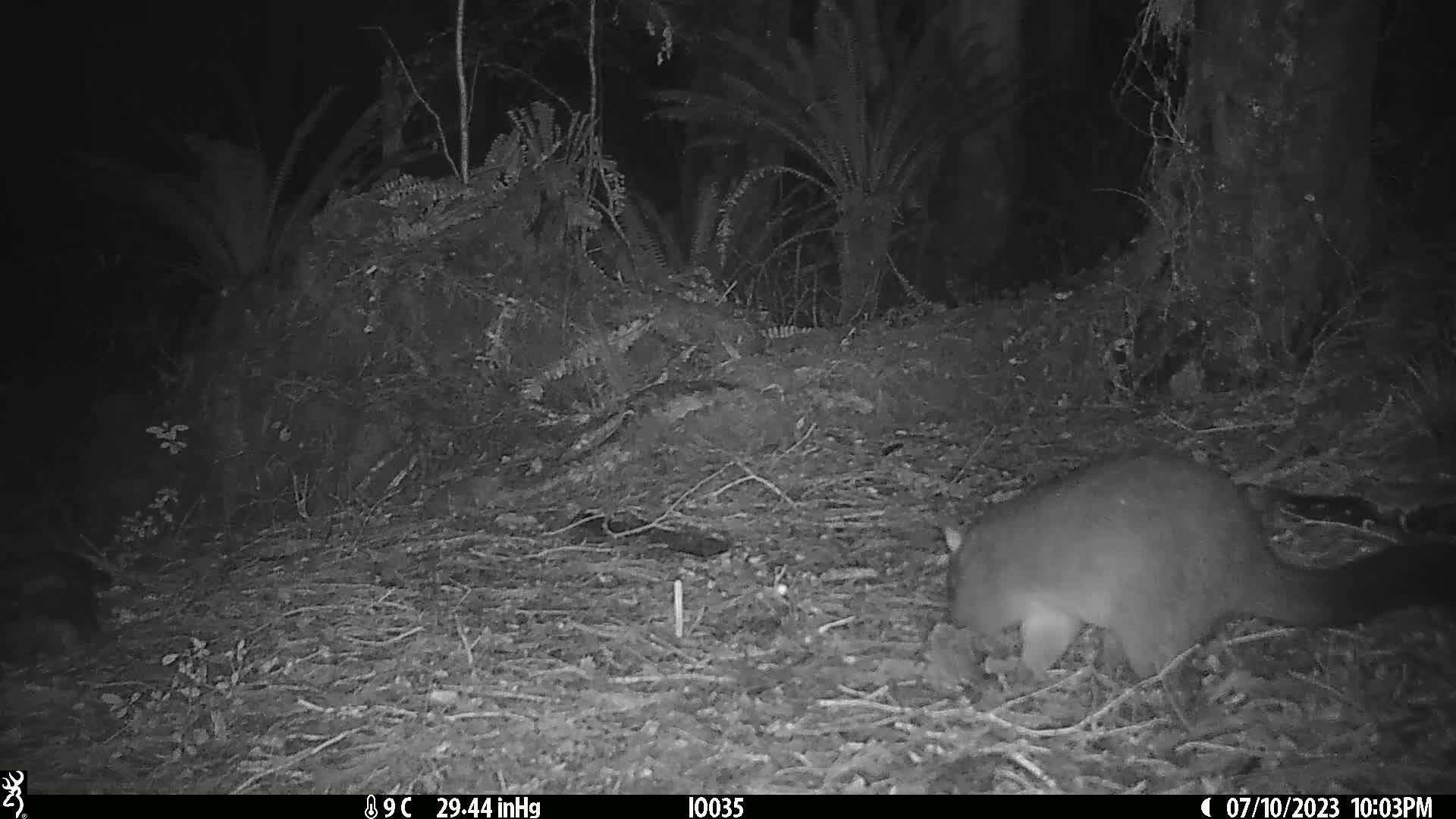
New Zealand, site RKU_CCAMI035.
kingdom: Animalia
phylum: Chordata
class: Mammalia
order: Diprotodontia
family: Phalangeridae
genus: Trichosurus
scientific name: Trichosurus vulpecula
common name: common brushtail possum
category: possum